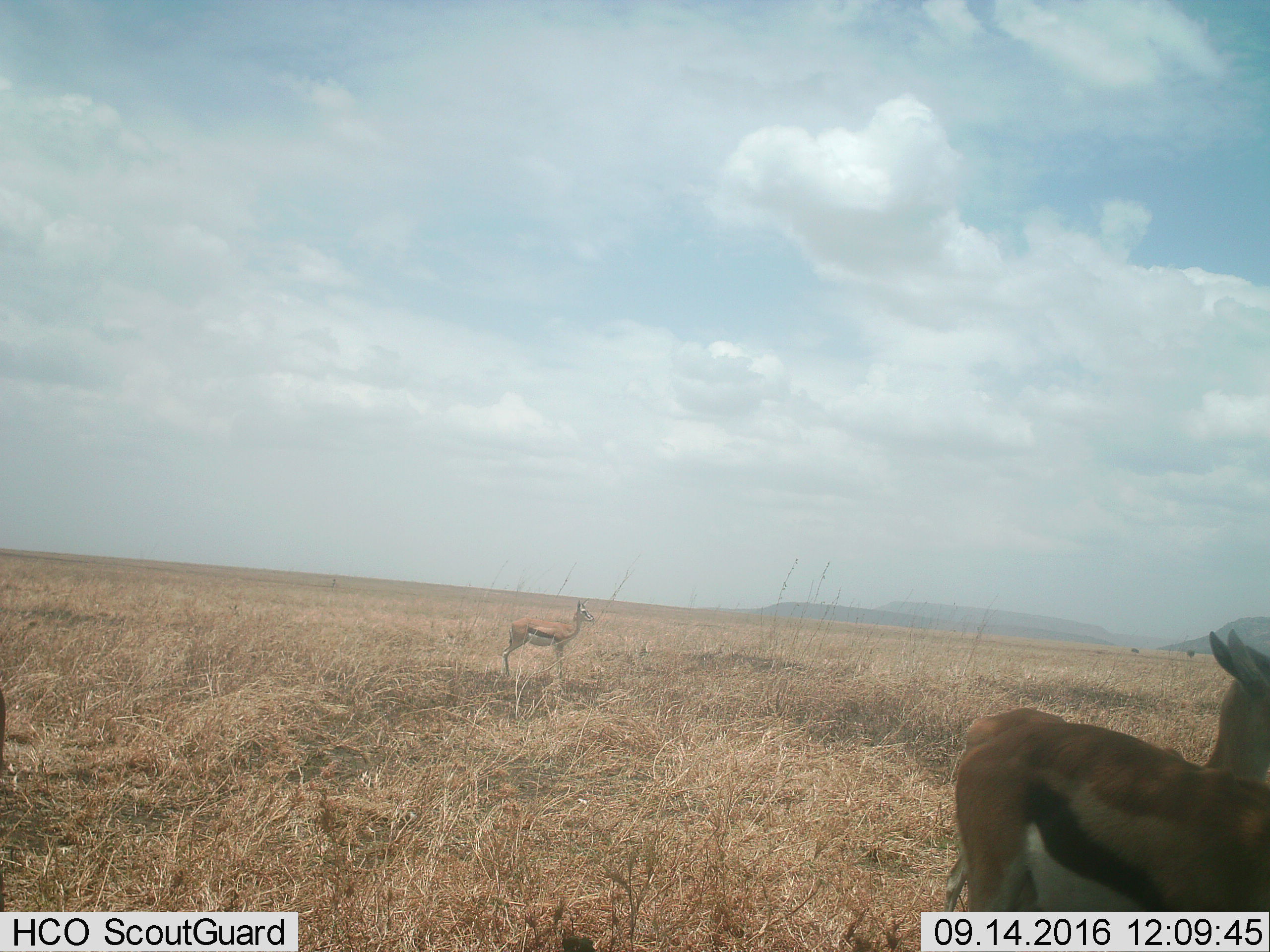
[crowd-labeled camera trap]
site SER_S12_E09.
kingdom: Animalia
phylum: Chordata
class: Mammalia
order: Artiodactyla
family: Bovidae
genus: Eudorcas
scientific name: Eudorcas thomsonii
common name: thomson's gazelle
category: gazellethomsons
Gazellethomsons (thomson's gazelle) (Eudorcas thomsonii), count 2. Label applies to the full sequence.